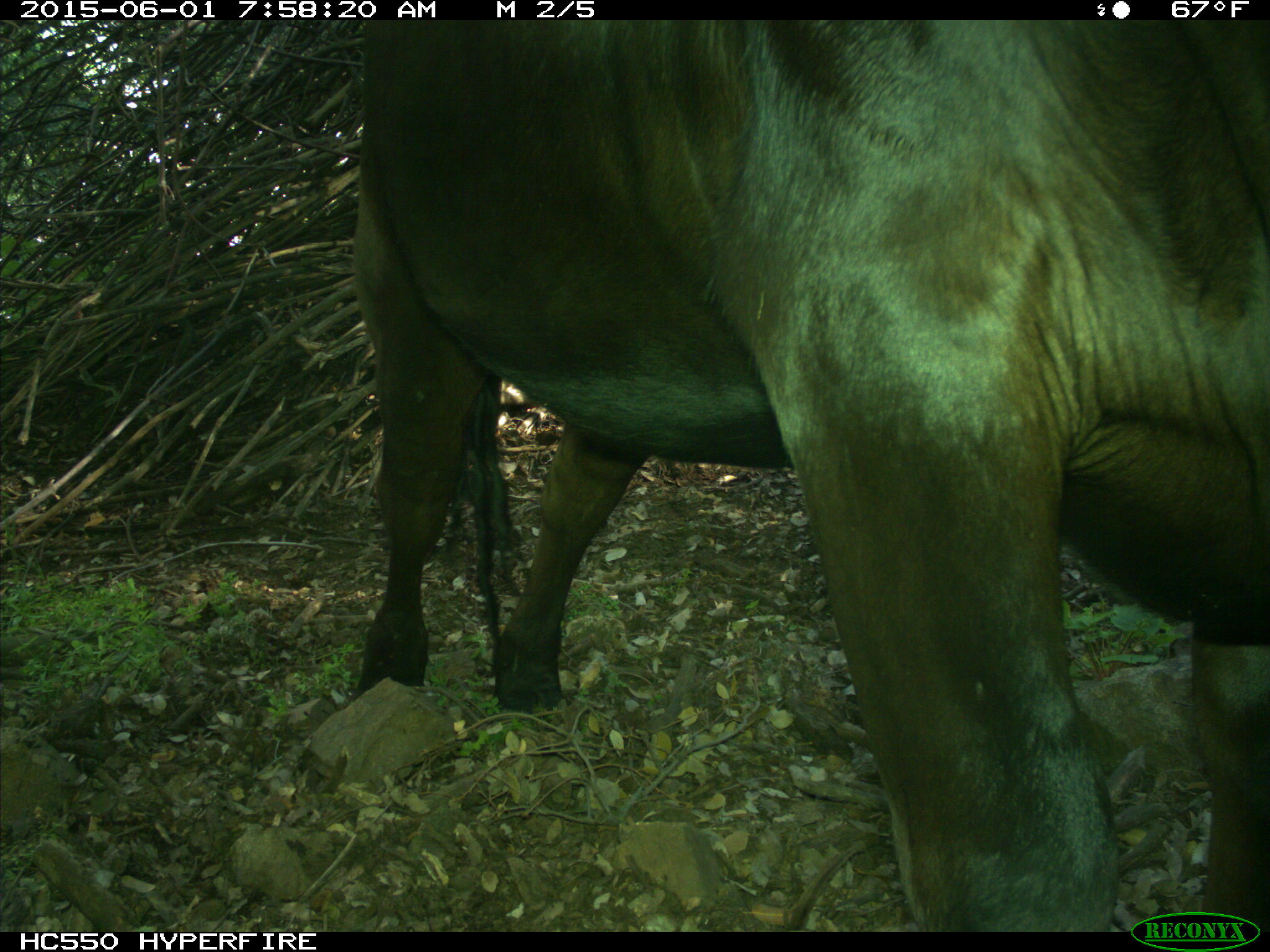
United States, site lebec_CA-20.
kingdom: Animalia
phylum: Chordata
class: Mammalia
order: Artiodactyla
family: Bovidae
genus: Bos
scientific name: Bos taurus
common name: domestic cow